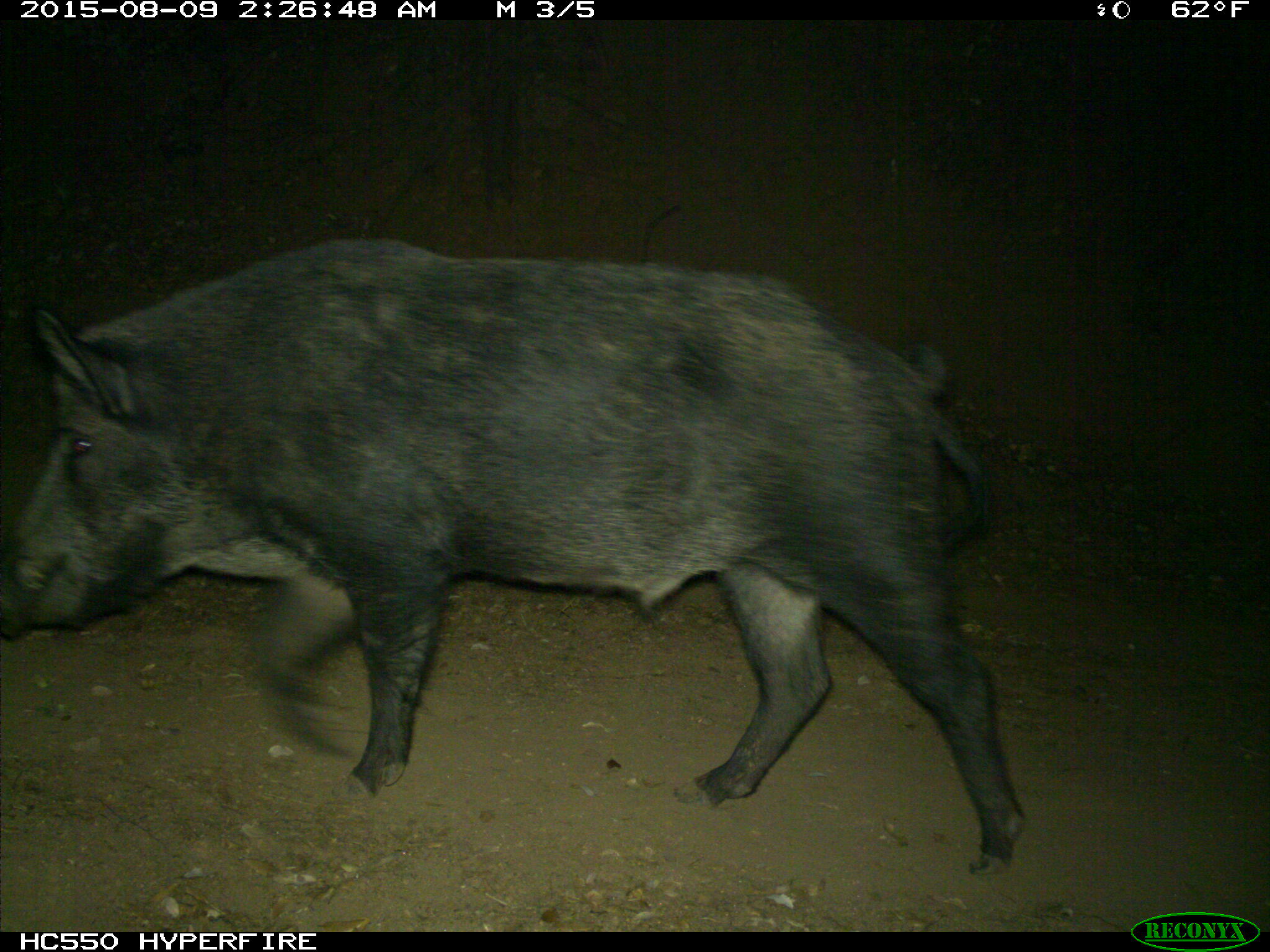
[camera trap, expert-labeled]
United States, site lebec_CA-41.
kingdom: Animalia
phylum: Chordata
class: Mammalia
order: Artiodactyla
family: Suidae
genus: Sus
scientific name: Sus scrofa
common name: wild boar